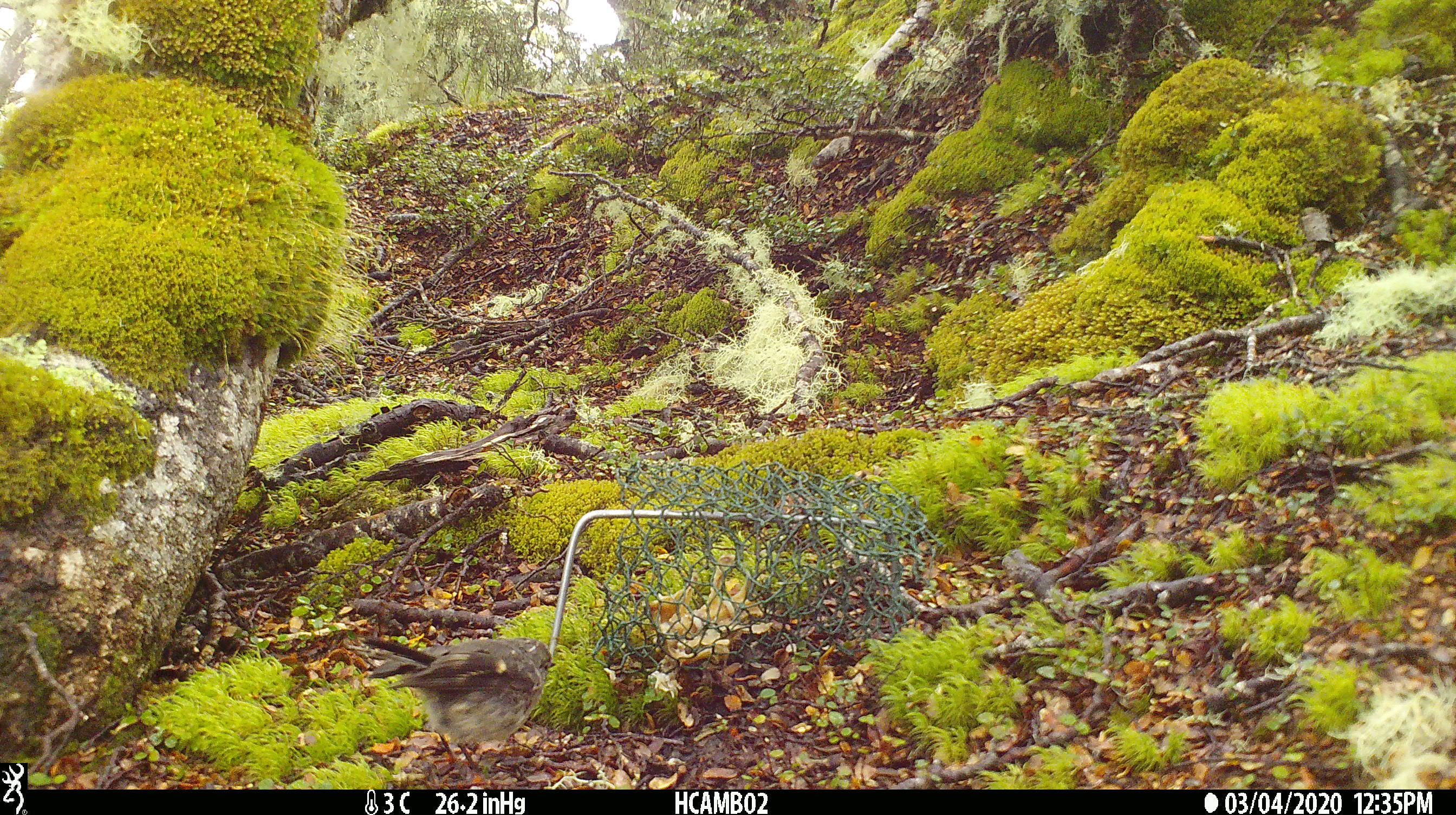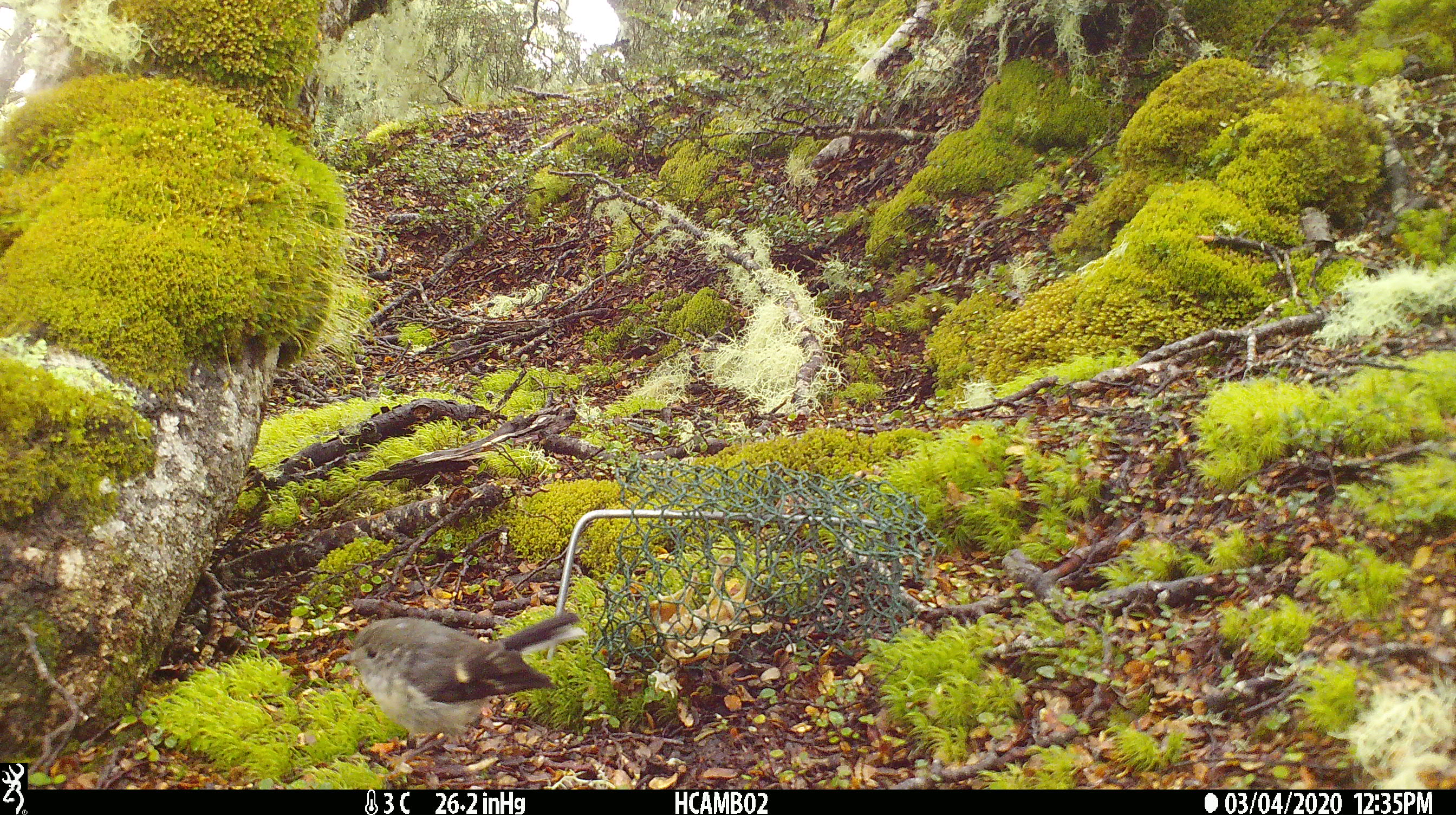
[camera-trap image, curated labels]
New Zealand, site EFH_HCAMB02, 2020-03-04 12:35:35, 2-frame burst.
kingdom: Animalia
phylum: Chordata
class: Aves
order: Passeriformes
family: Petroicidae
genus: Petroica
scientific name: Petroica macrocephala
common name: tomtit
Tomtit (Petroica macrocephala).